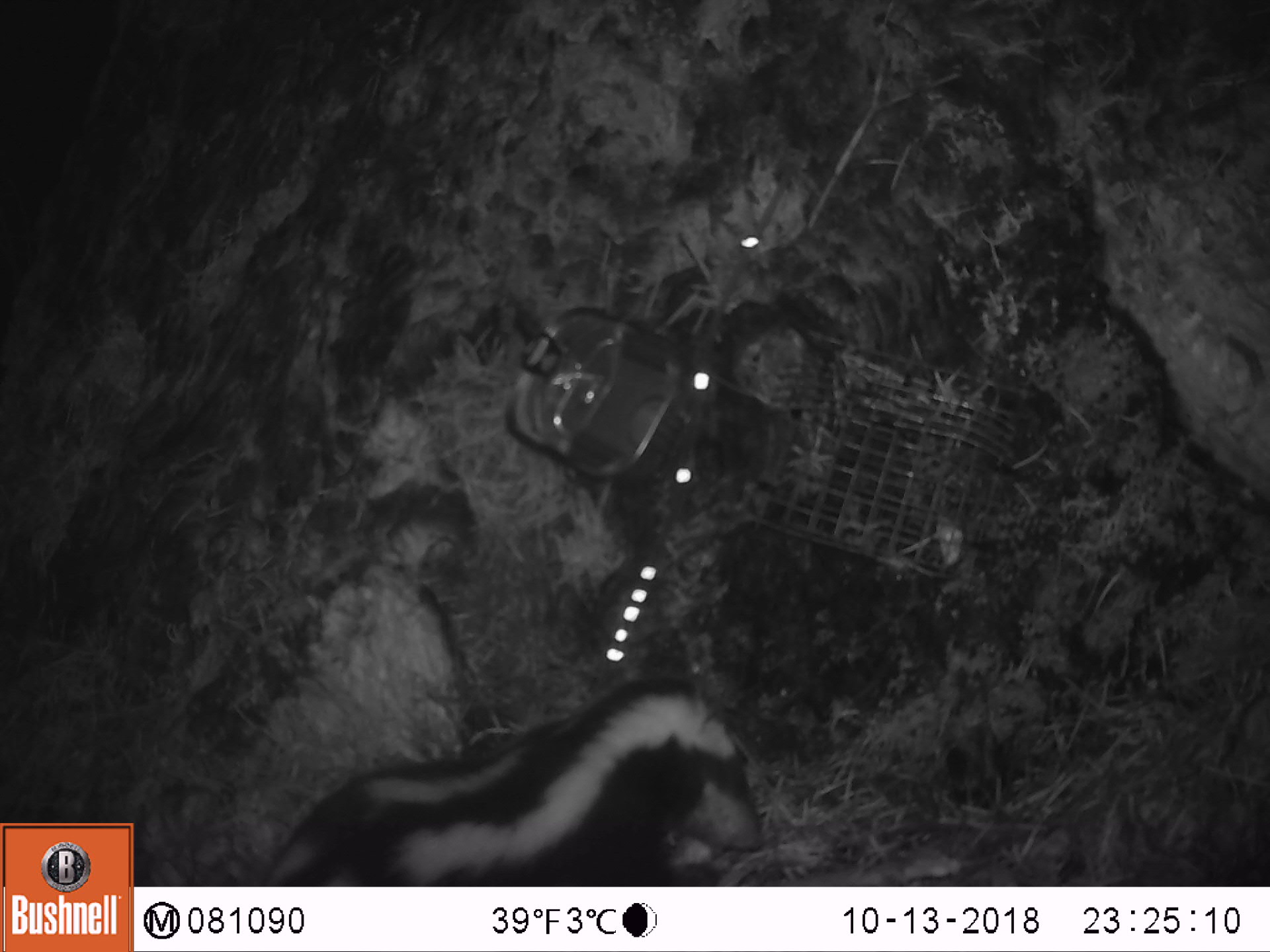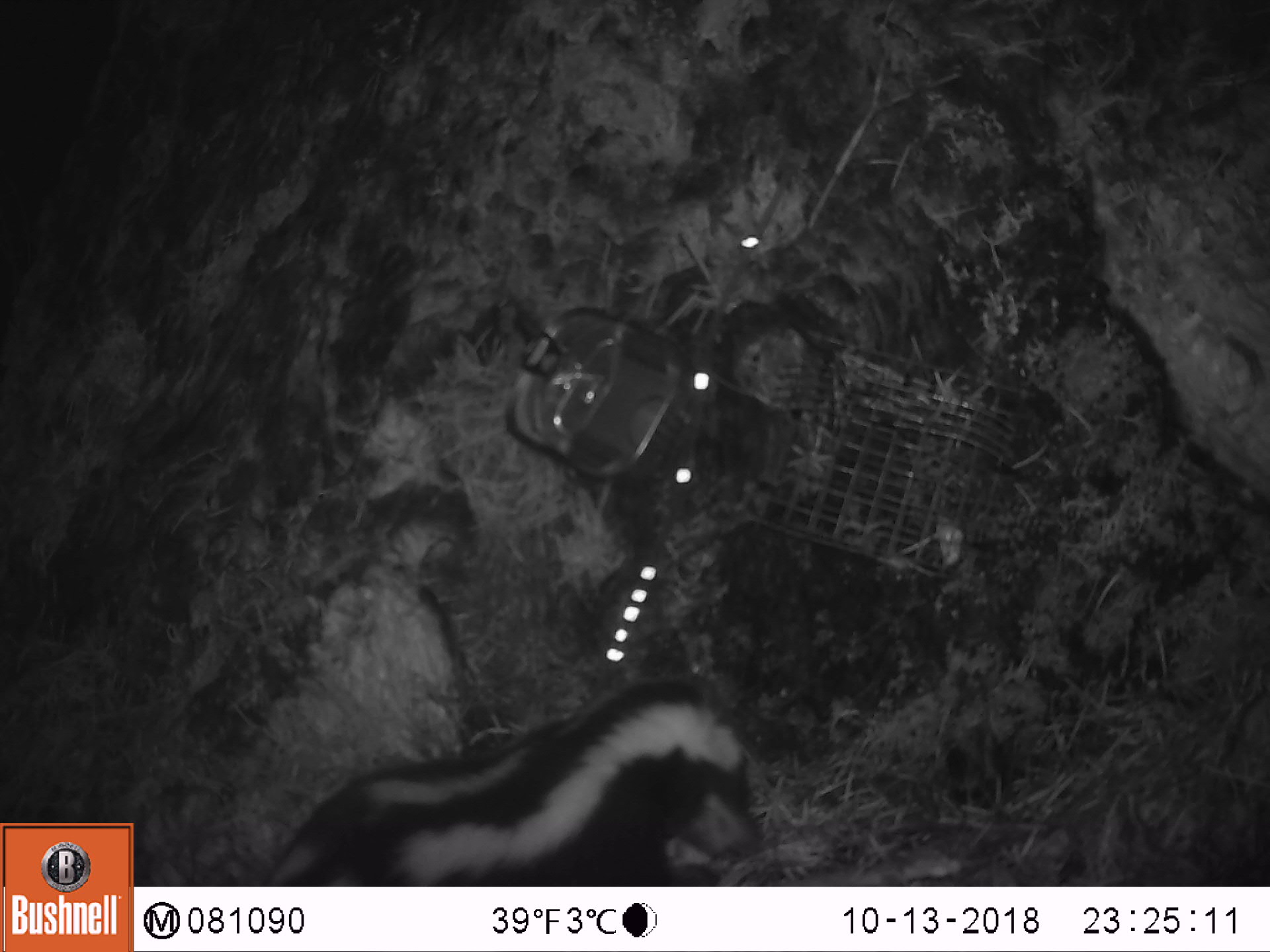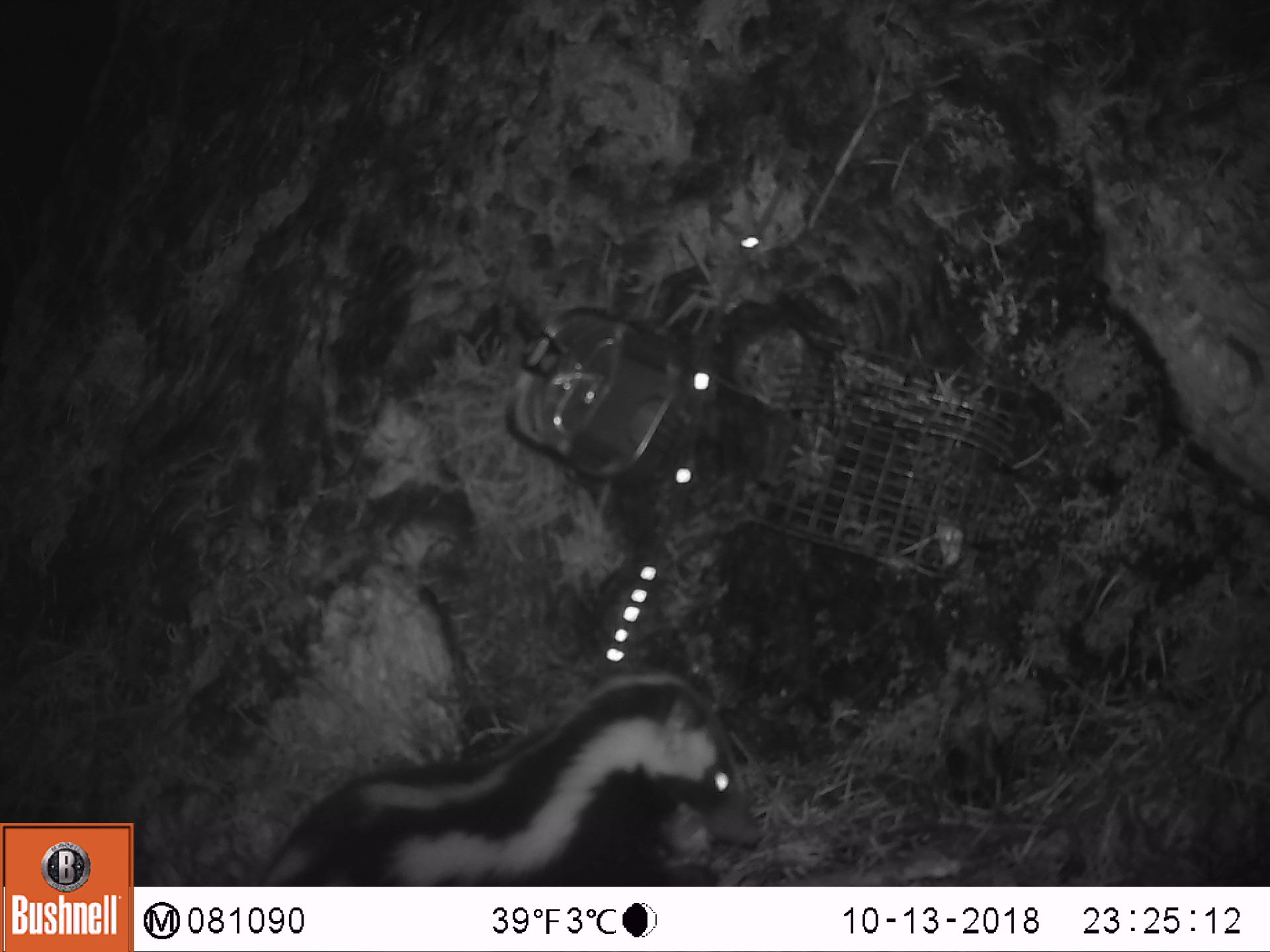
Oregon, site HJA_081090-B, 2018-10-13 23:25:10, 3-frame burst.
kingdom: Animalia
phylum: Chordata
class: Mammalia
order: Carnivora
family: Mephitidae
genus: Spilogale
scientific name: Spilogale gracilis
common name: western spotted skunk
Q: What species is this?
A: Western spotted skunk (Spilogale gracilis).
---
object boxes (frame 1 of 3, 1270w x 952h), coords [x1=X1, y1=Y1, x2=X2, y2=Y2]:
western spotted skunk: [x1=246, y1=661, x2=783, y2=880]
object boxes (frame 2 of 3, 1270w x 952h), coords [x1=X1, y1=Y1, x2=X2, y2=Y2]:
western spotted skunk: [x1=264, y1=668, x2=771, y2=881]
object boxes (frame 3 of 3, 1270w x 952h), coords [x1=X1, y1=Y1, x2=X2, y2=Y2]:
western spotted skunk: [x1=230, y1=657, x2=761, y2=877]